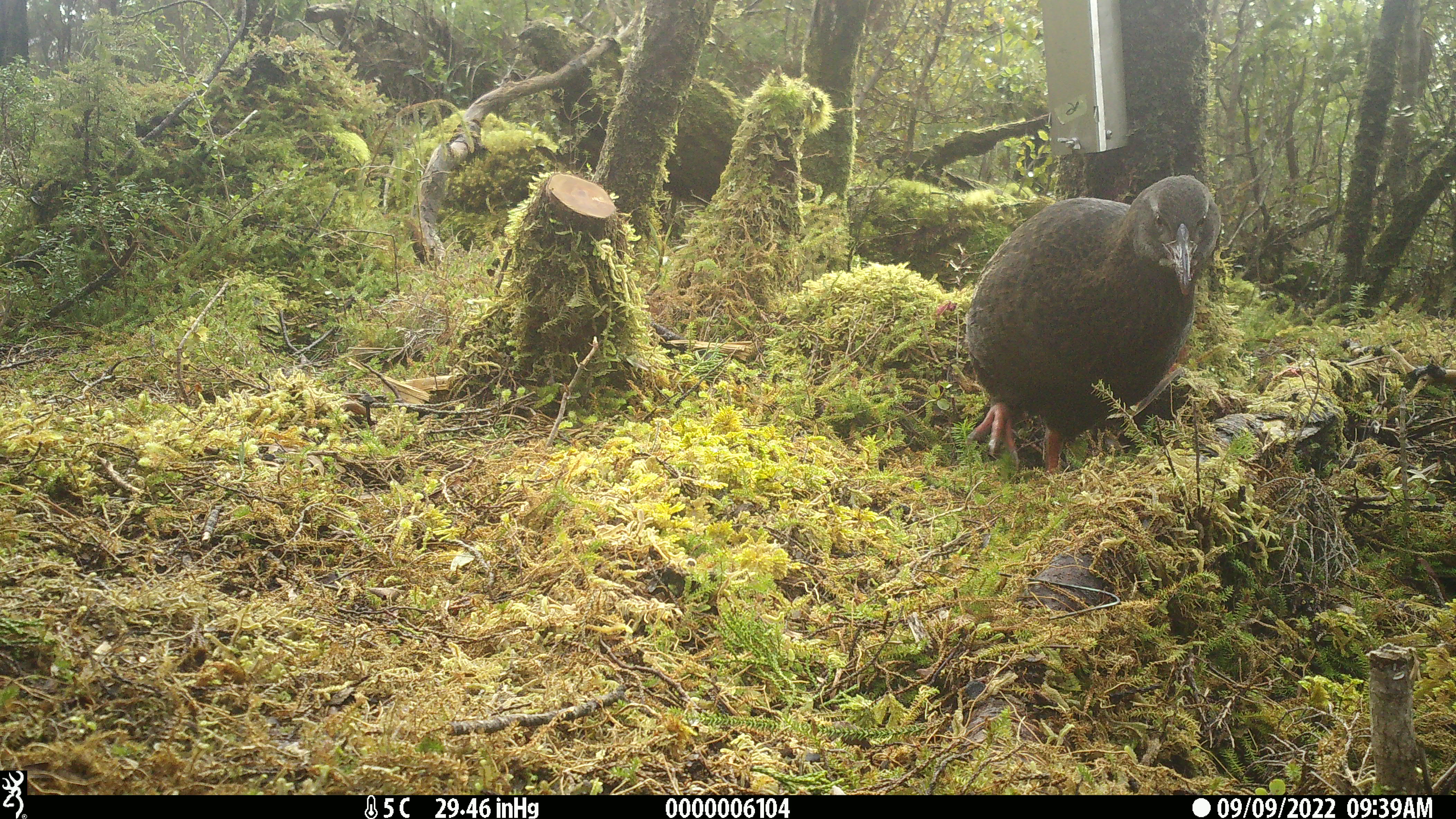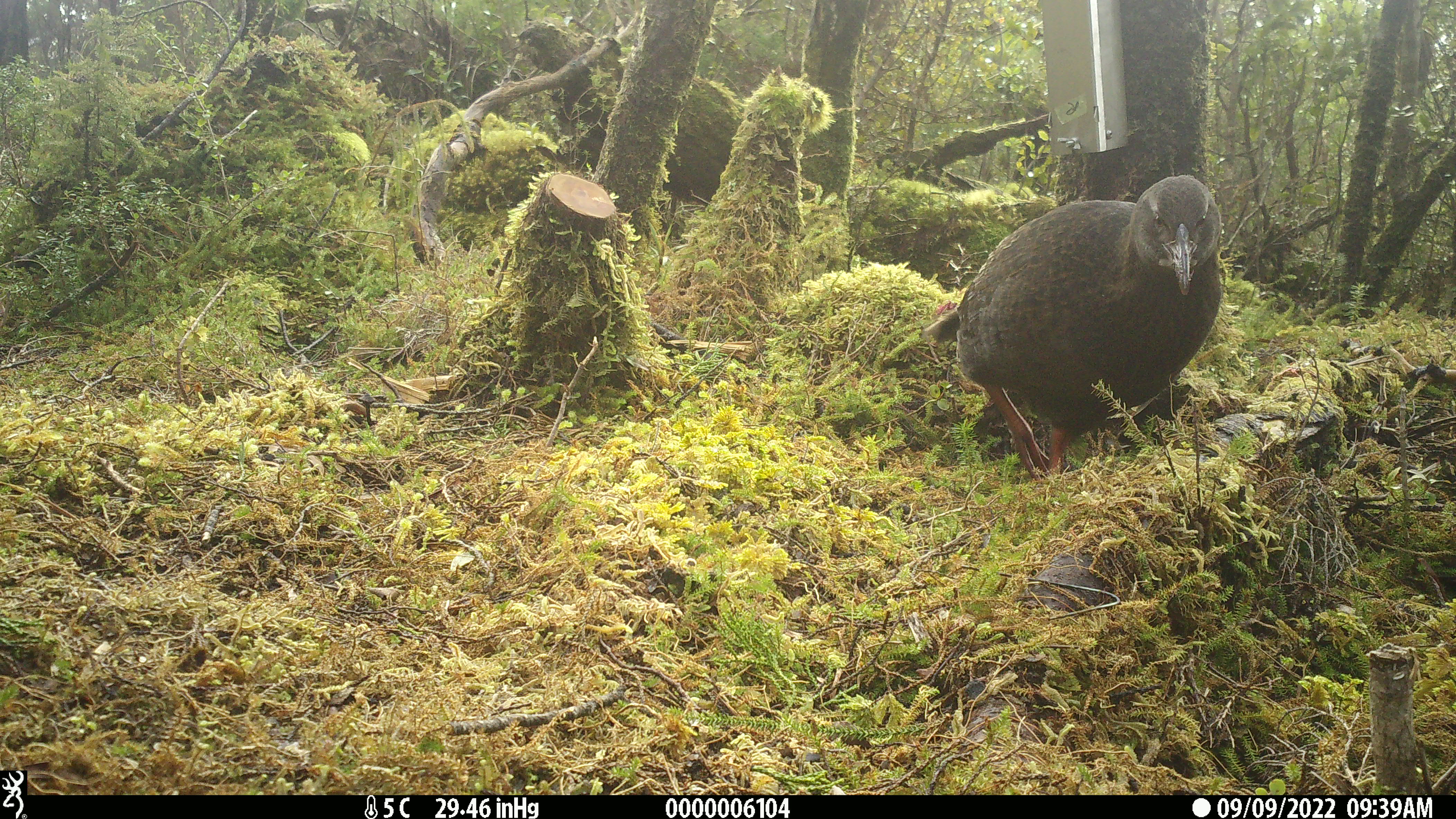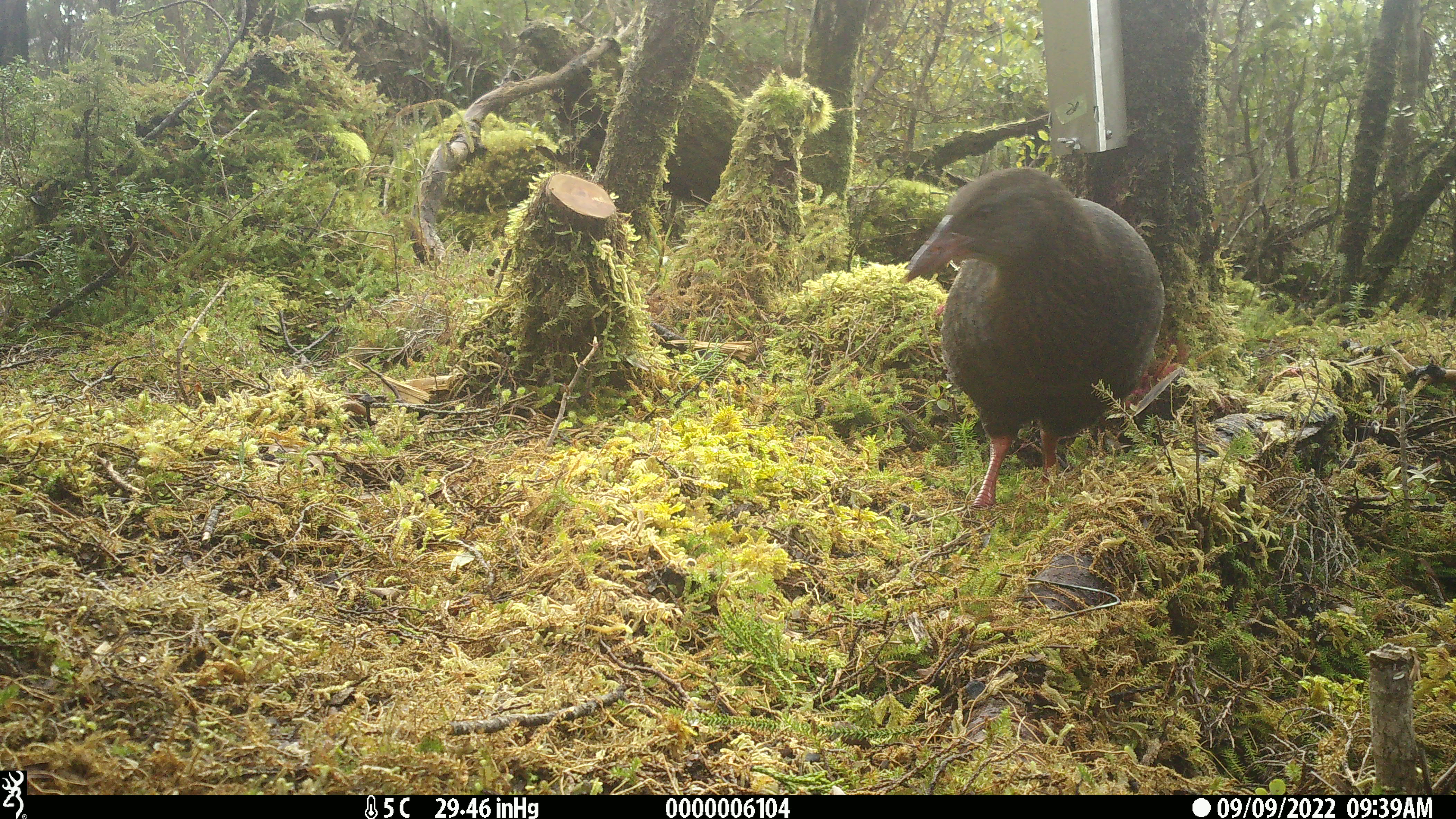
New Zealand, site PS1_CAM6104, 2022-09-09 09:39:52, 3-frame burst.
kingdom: Animalia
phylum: Chordata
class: Aves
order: Gruiformes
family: Rallidae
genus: Gallirallus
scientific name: Gallirallus australis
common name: weka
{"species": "weka (Gallirallus australis)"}